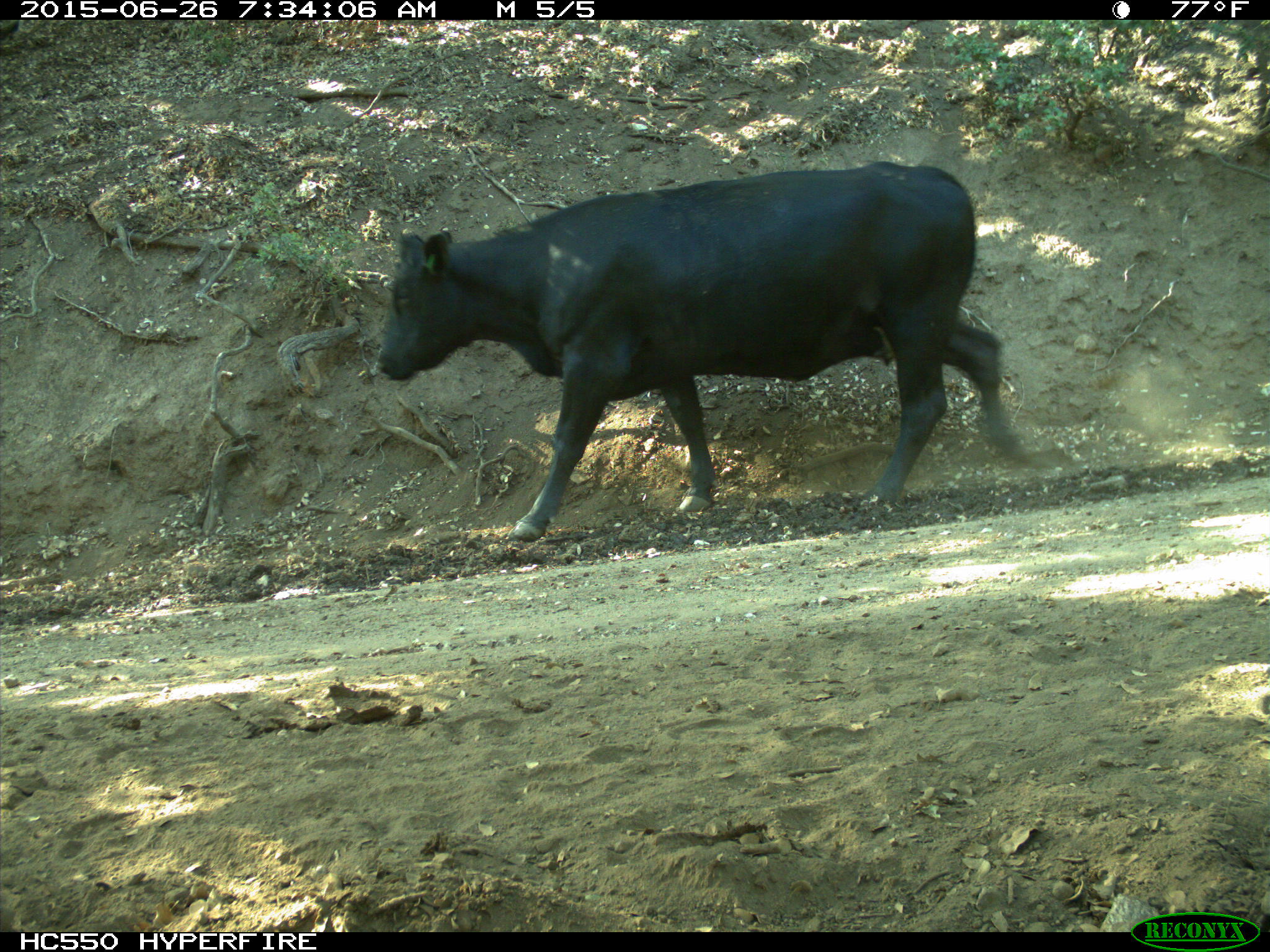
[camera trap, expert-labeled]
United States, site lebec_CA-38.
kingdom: Animalia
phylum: Chordata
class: Mammalia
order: Artiodactyla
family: Bovidae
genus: Bos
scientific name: Bos taurus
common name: domestic cow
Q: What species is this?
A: Bos taurus (domestic cow).